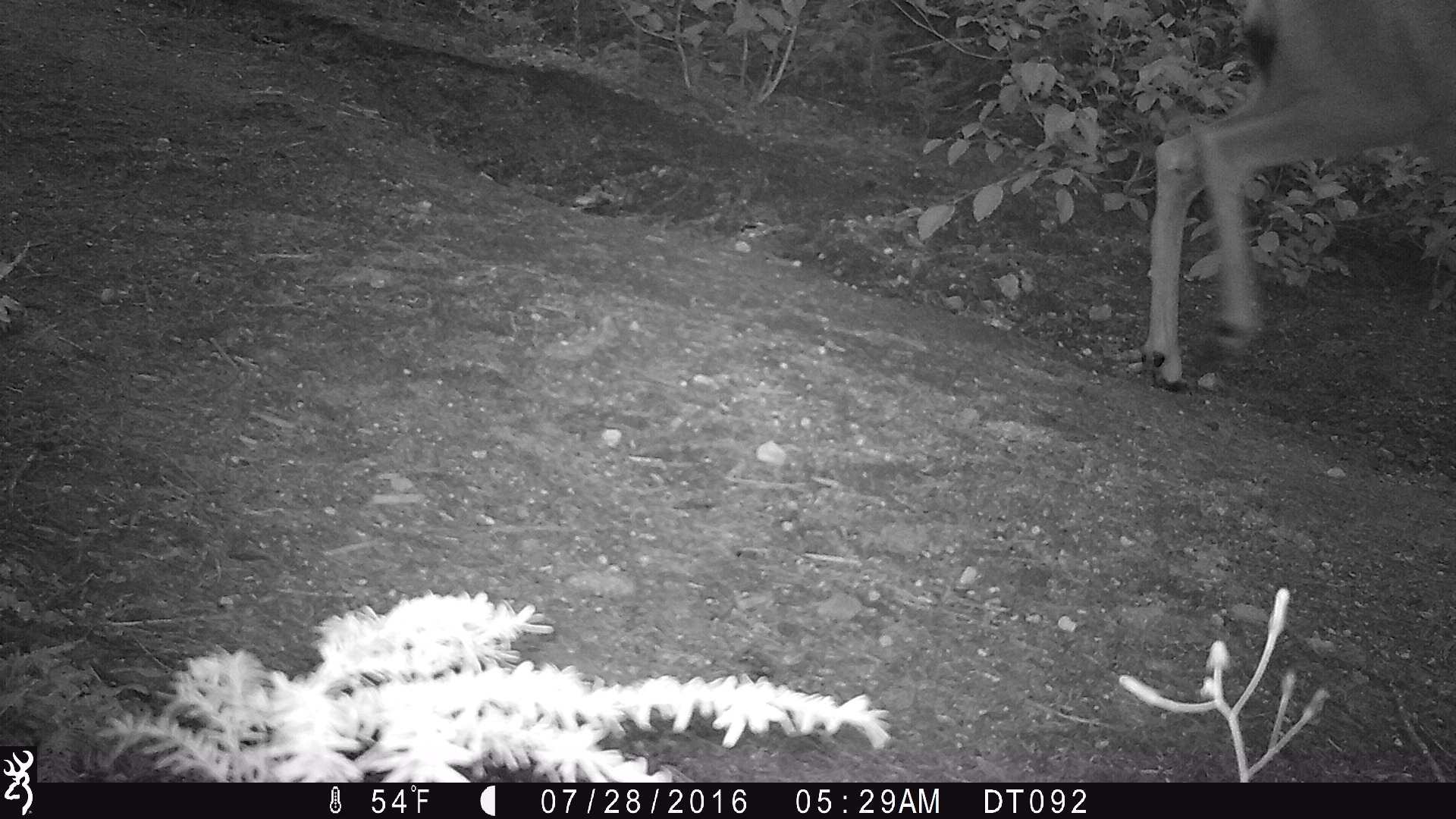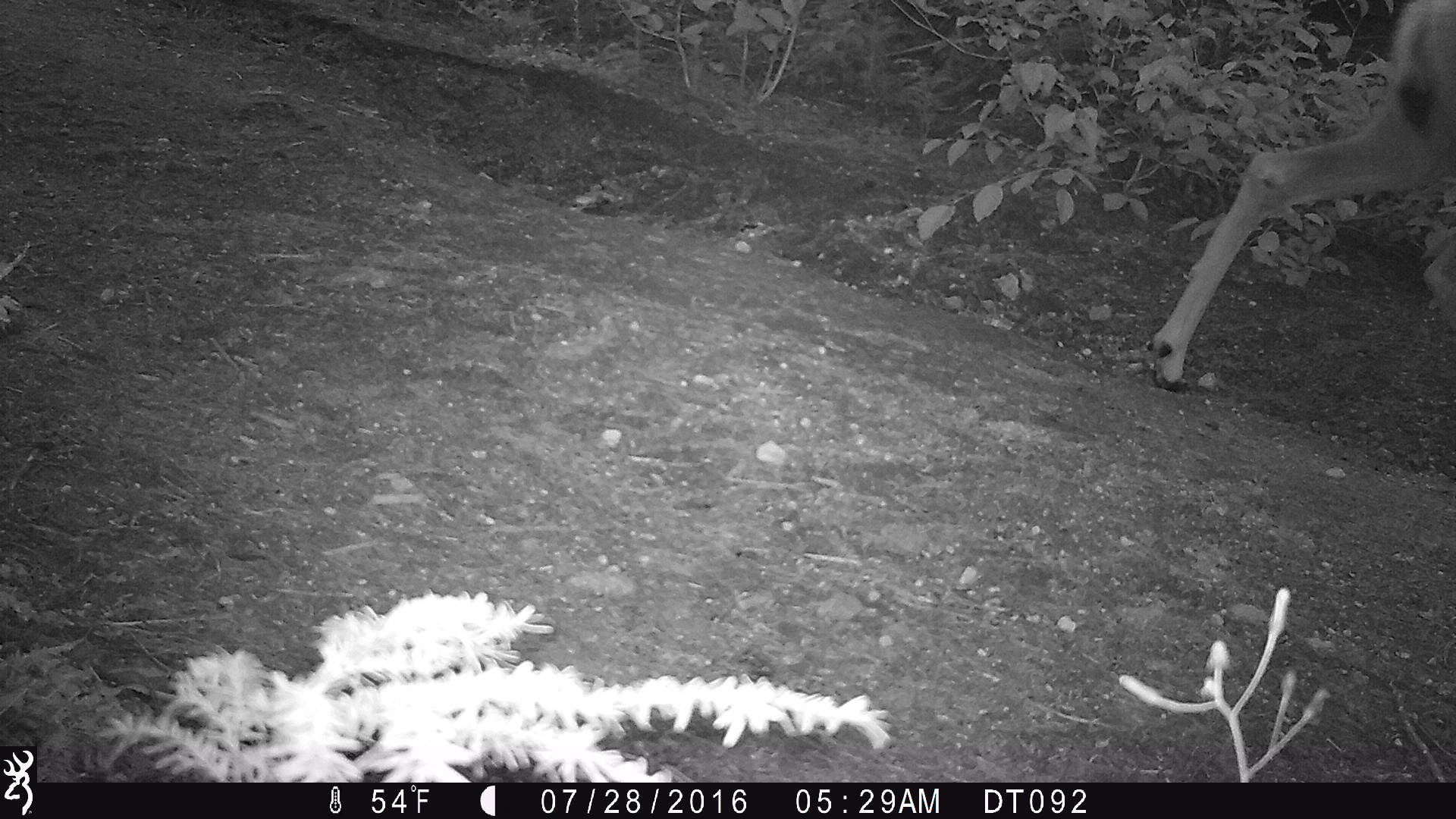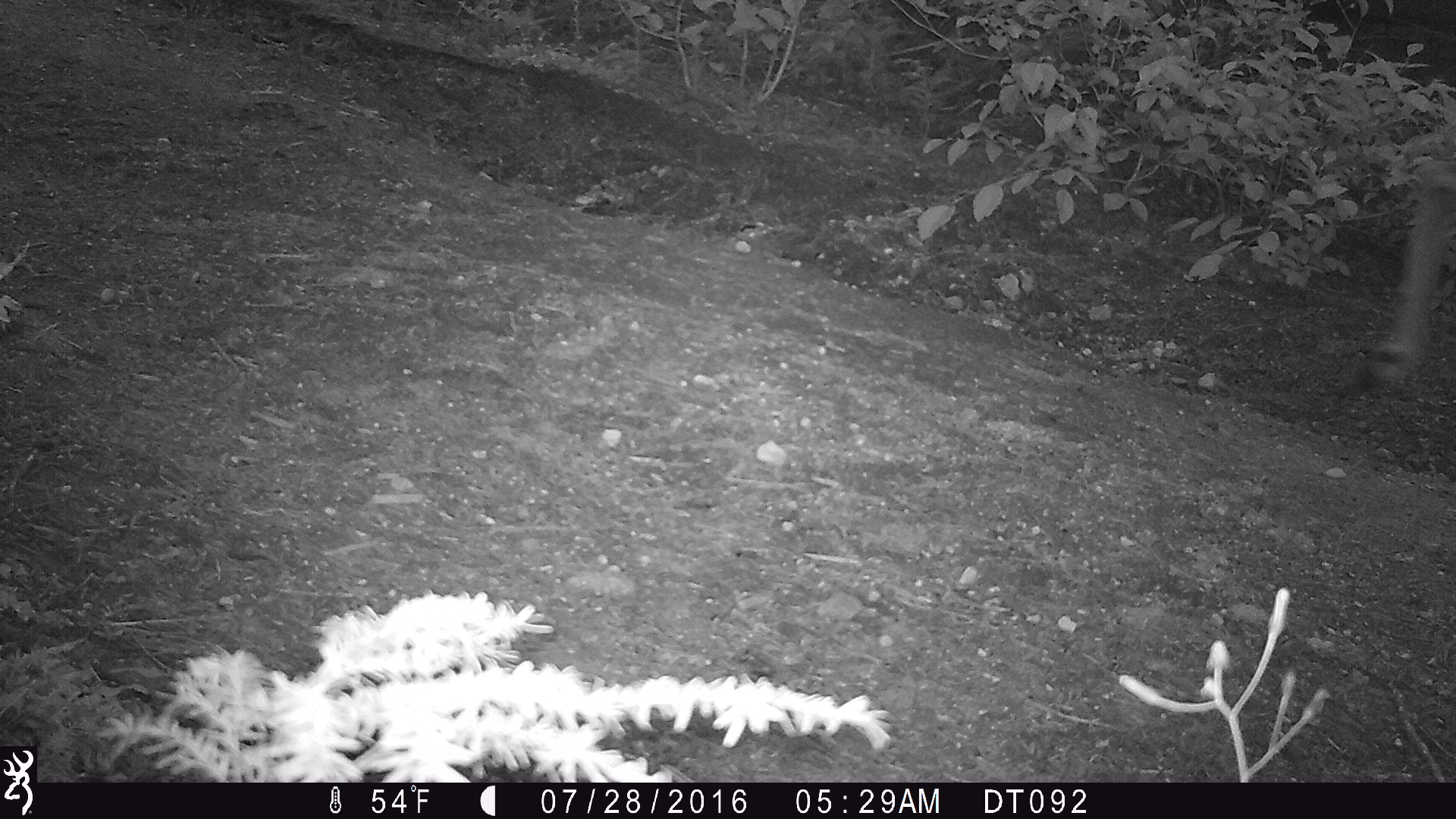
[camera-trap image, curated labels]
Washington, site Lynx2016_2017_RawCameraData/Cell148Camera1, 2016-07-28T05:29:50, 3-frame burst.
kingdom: Animalia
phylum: Chordata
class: Mammalia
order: Artiodactyla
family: Cervidae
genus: Odocoileus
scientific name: Odocoileus hemionus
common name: mule deer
Odocoileus hemionus (mule deer). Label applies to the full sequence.